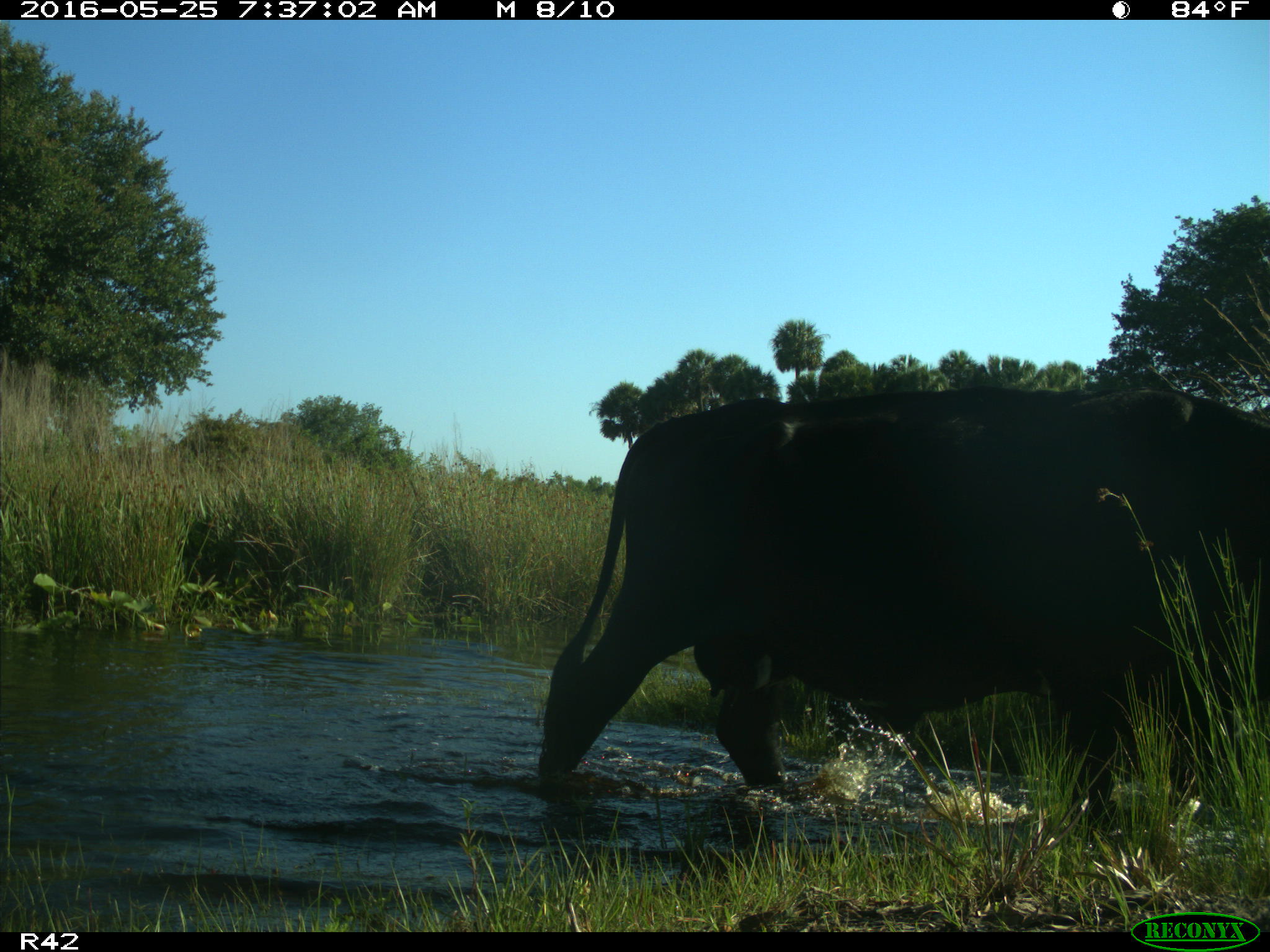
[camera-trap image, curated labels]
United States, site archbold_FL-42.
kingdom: Animalia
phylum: Chordata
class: Mammalia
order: Artiodactyla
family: Bovidae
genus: Bos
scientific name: Bos taurus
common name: domestic cow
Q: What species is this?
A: Bos taurus (domestic cow).